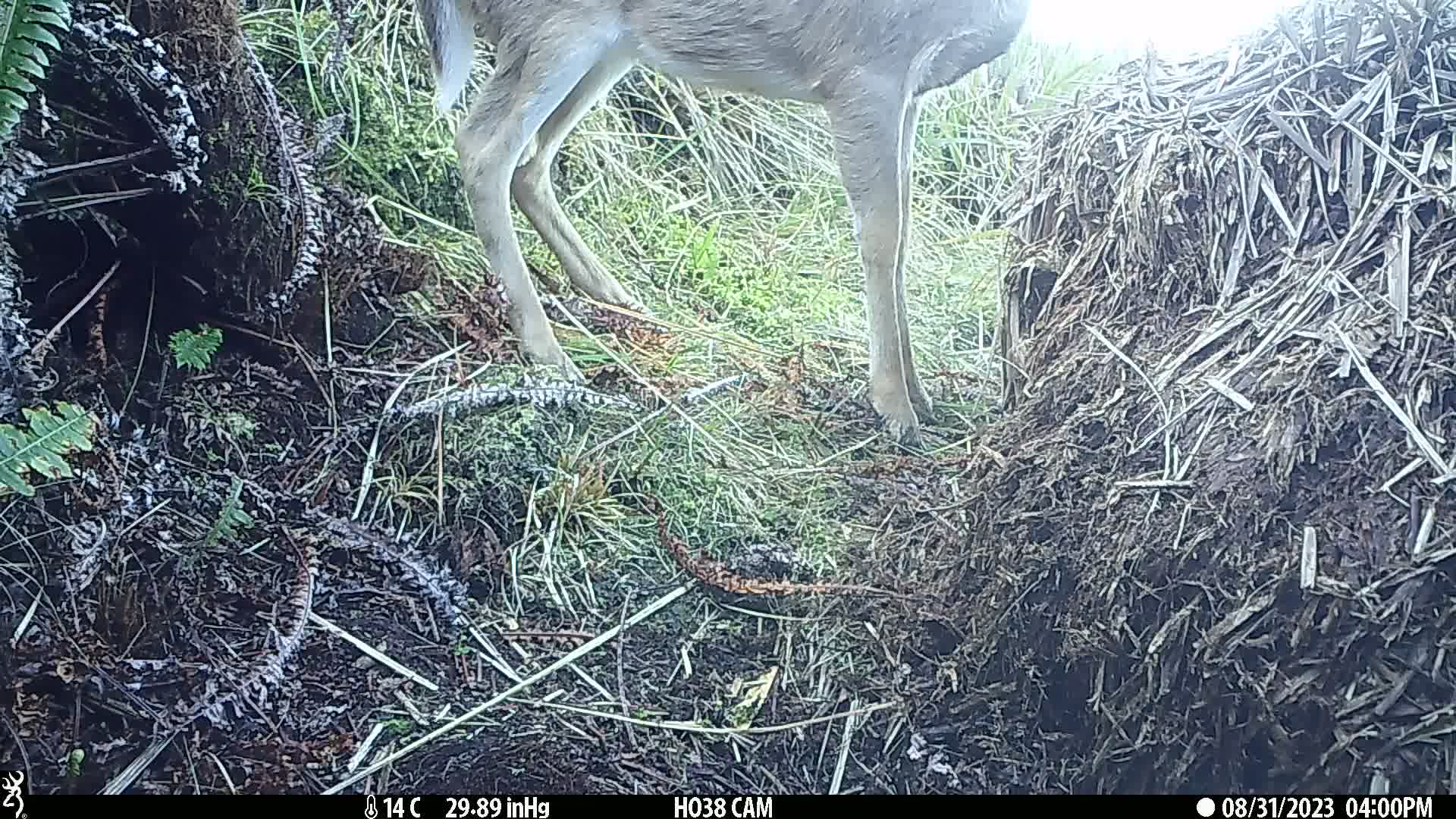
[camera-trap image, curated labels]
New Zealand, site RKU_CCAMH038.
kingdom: Animalia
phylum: Chordata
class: Mammalia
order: Artiodactyla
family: Cervidae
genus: Odocoileus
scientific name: Odocoileus virginianus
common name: white-tailed deer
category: white tailed deer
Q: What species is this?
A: White tailed deer (white-tailed deer) (Odocoileus virginianus).